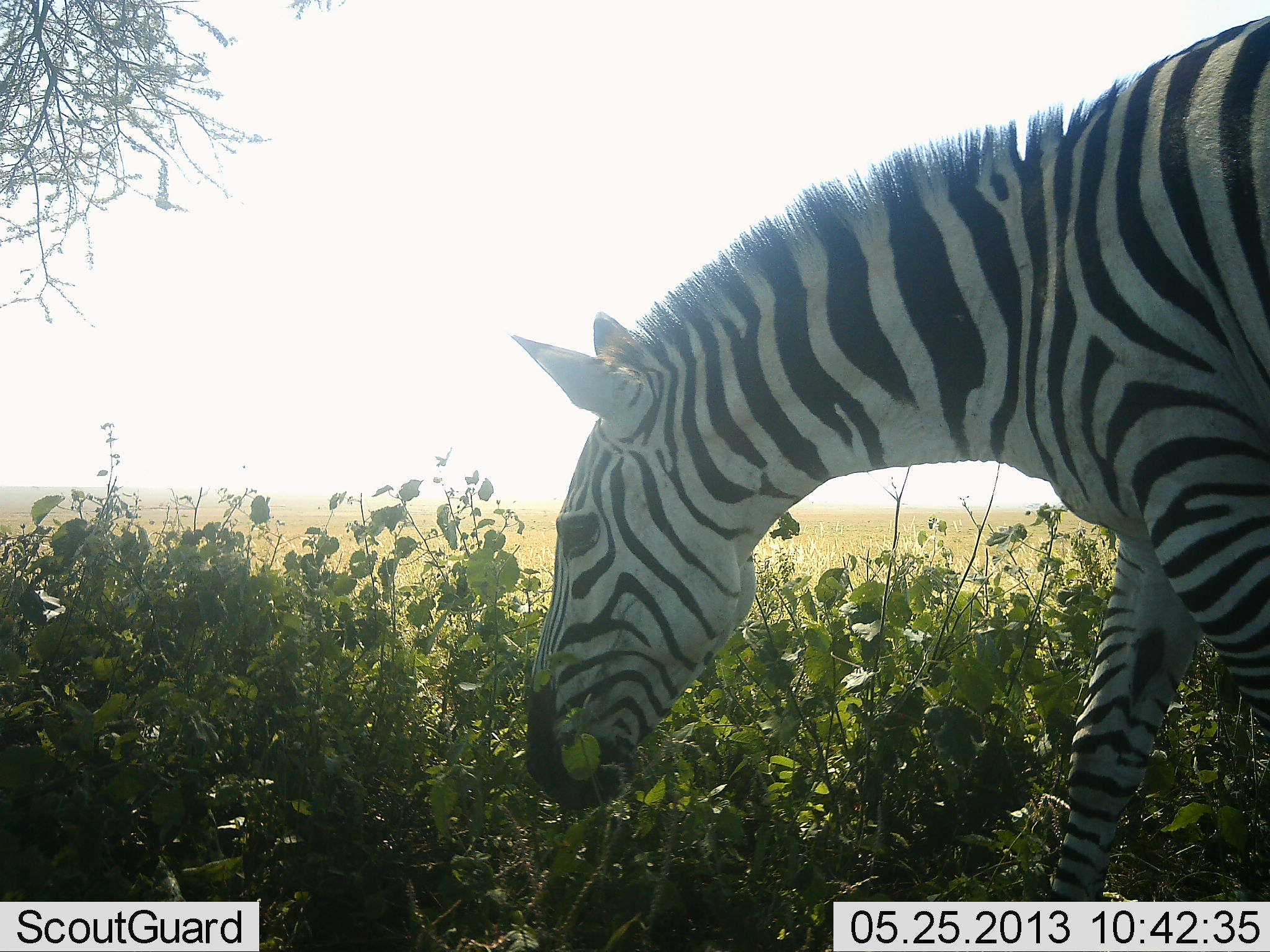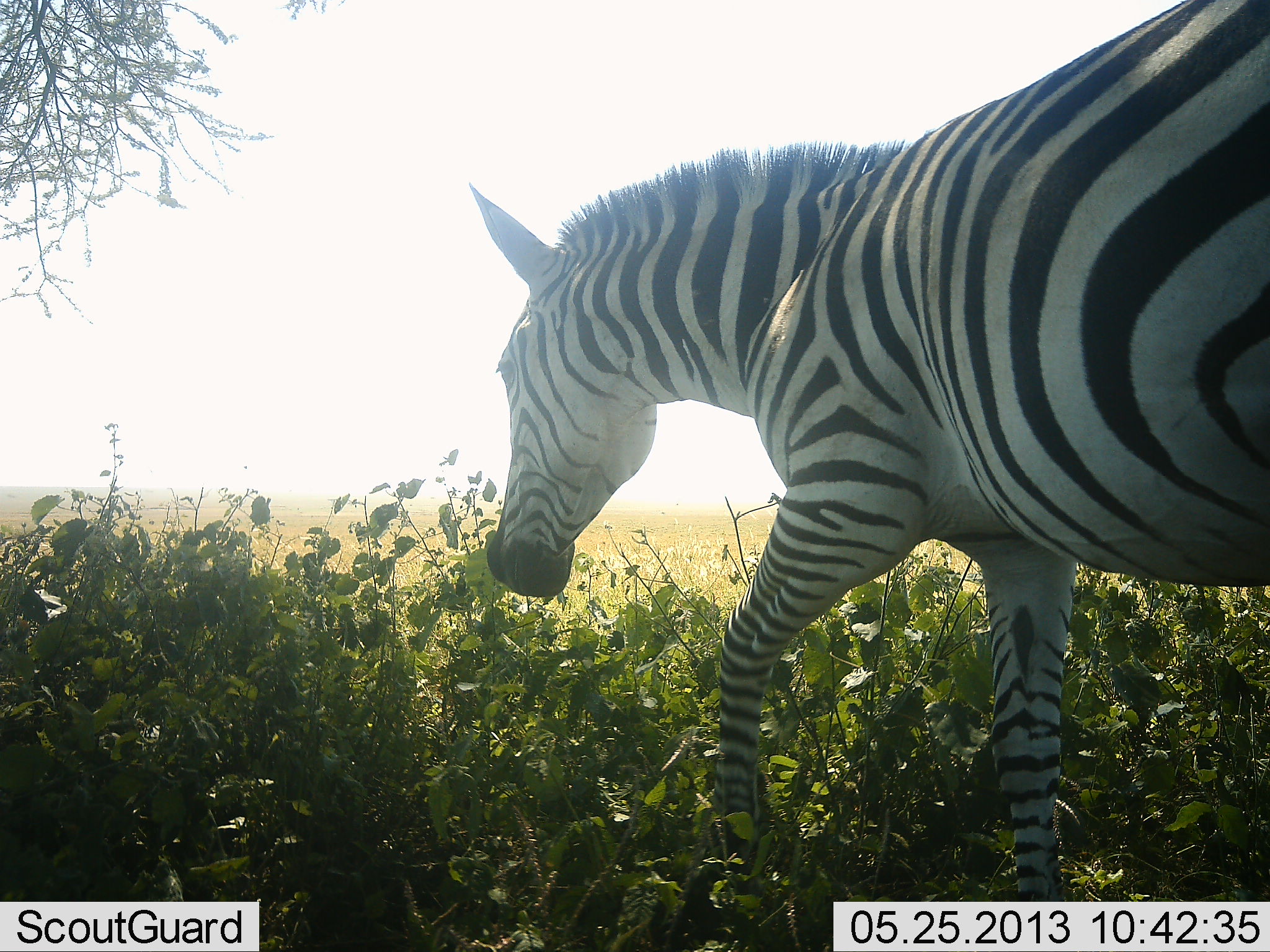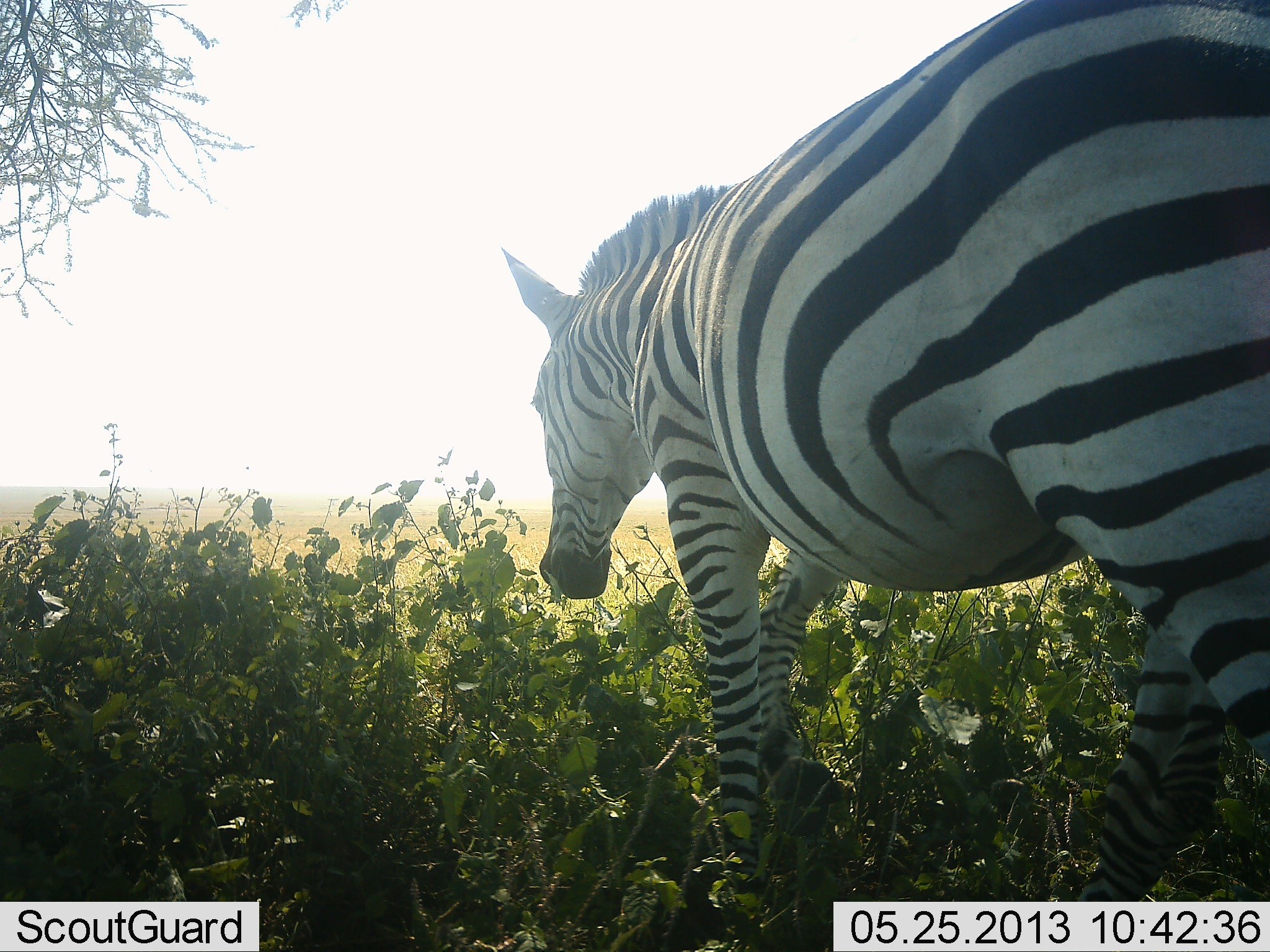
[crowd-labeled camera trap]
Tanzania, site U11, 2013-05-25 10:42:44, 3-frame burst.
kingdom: Animalia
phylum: Chordata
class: Mammalia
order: Perissodactyla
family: Equidae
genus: Equus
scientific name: Equus quagga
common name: plains zebra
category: zebra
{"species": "zebra (plains zebra) (Equus quagga)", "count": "1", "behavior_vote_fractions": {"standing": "15%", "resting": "0%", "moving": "85%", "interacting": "0%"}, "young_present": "0%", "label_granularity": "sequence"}